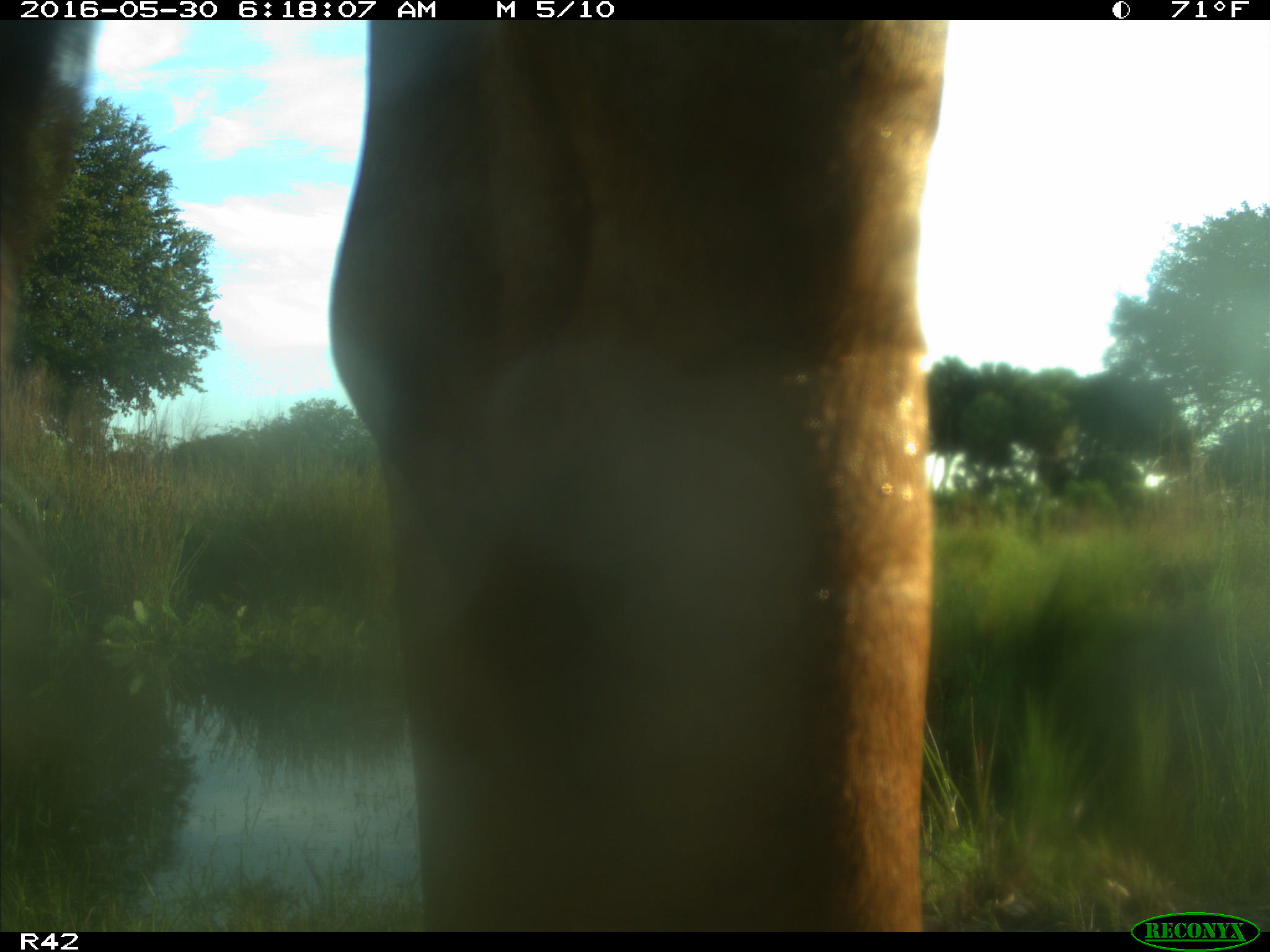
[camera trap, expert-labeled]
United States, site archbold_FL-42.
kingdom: Animalia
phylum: Chordata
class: Mammalia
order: Artiodactyla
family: Bovidae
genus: Bos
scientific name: Bos taurus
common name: domestic cow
Bos taurus (domestic cow).